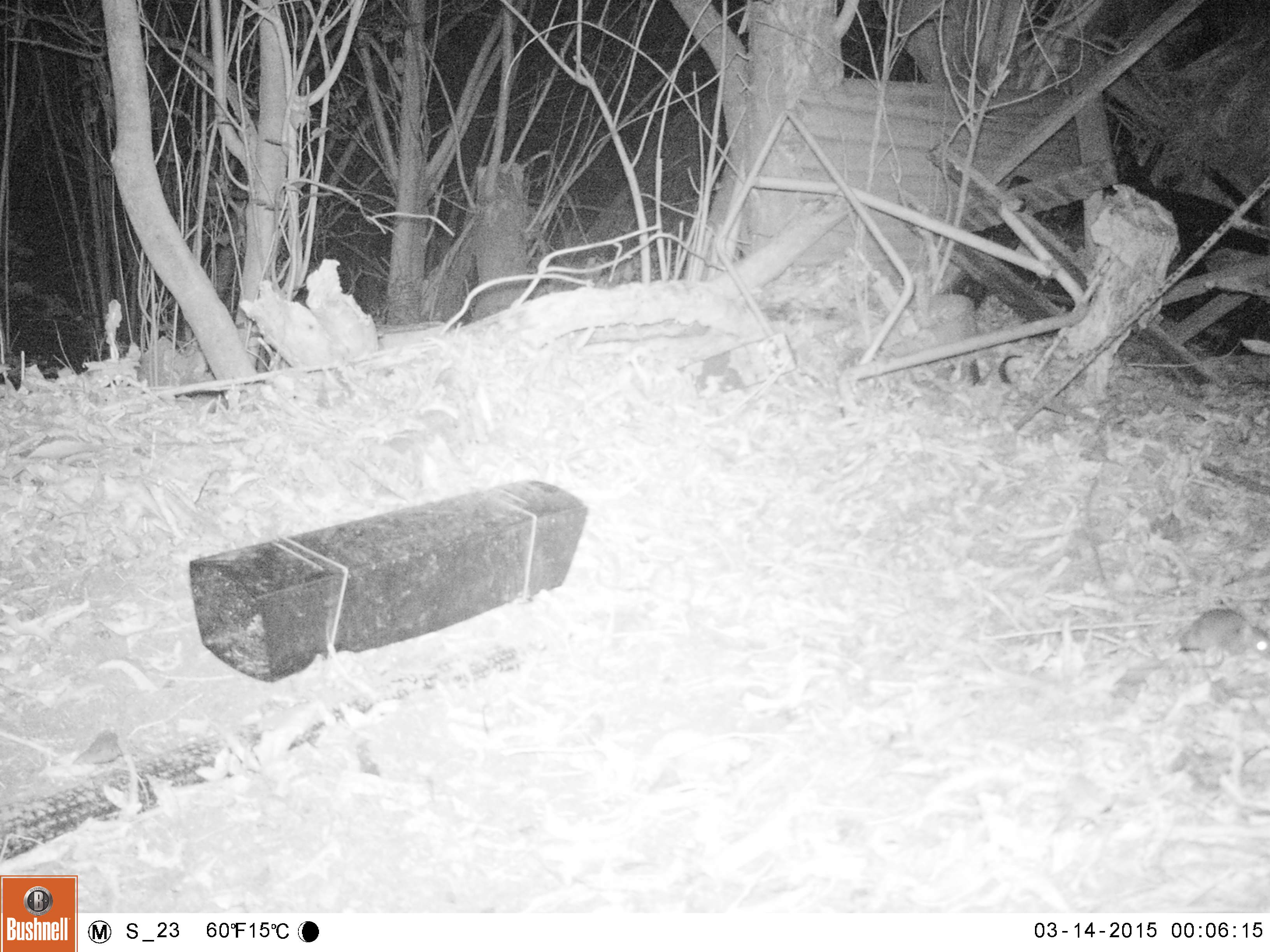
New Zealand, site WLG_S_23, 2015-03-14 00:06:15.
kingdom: Animalia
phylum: Chordata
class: Mammalia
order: Rodentia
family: Muridae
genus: Rattus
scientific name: Rattus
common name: rat